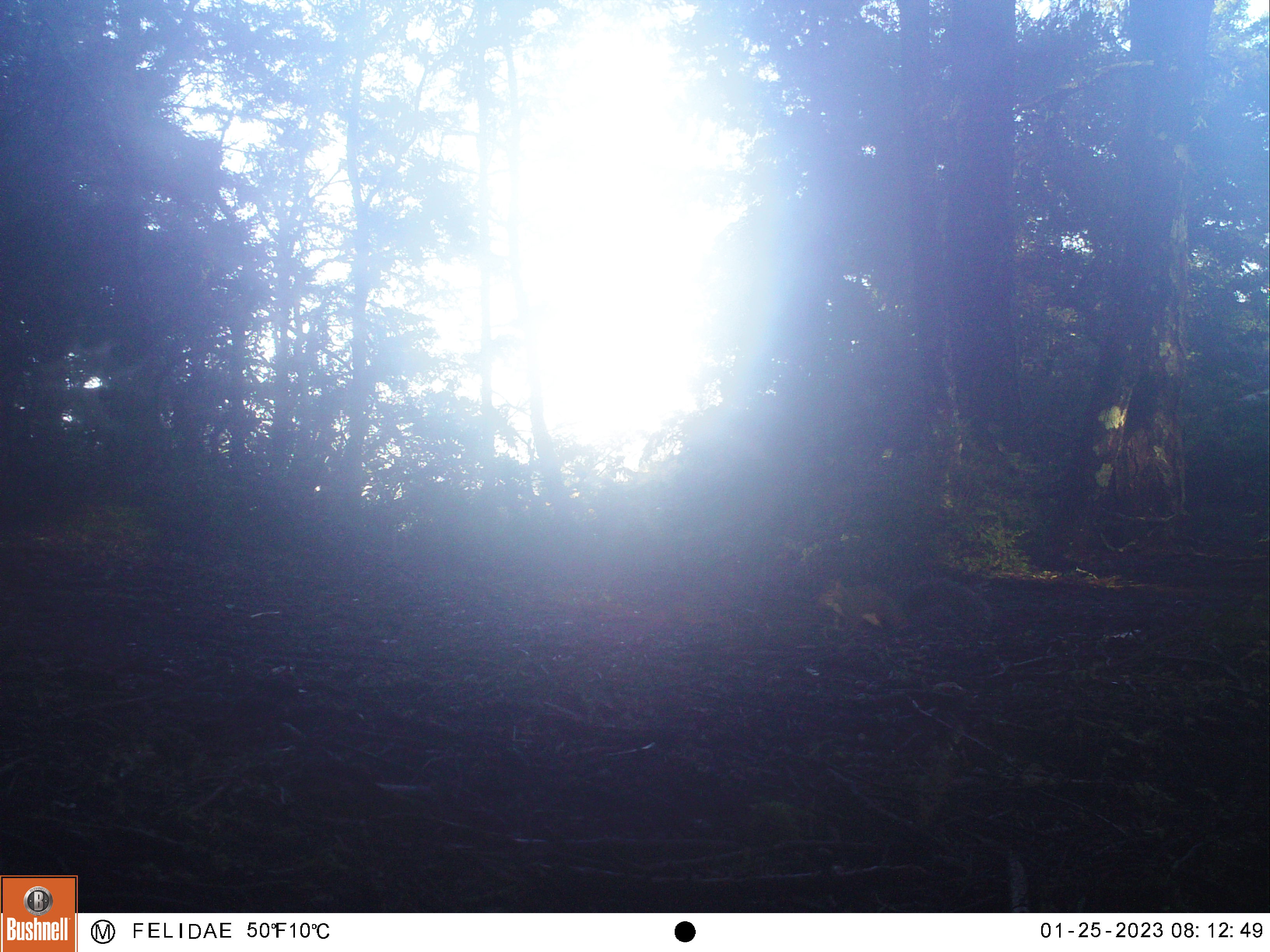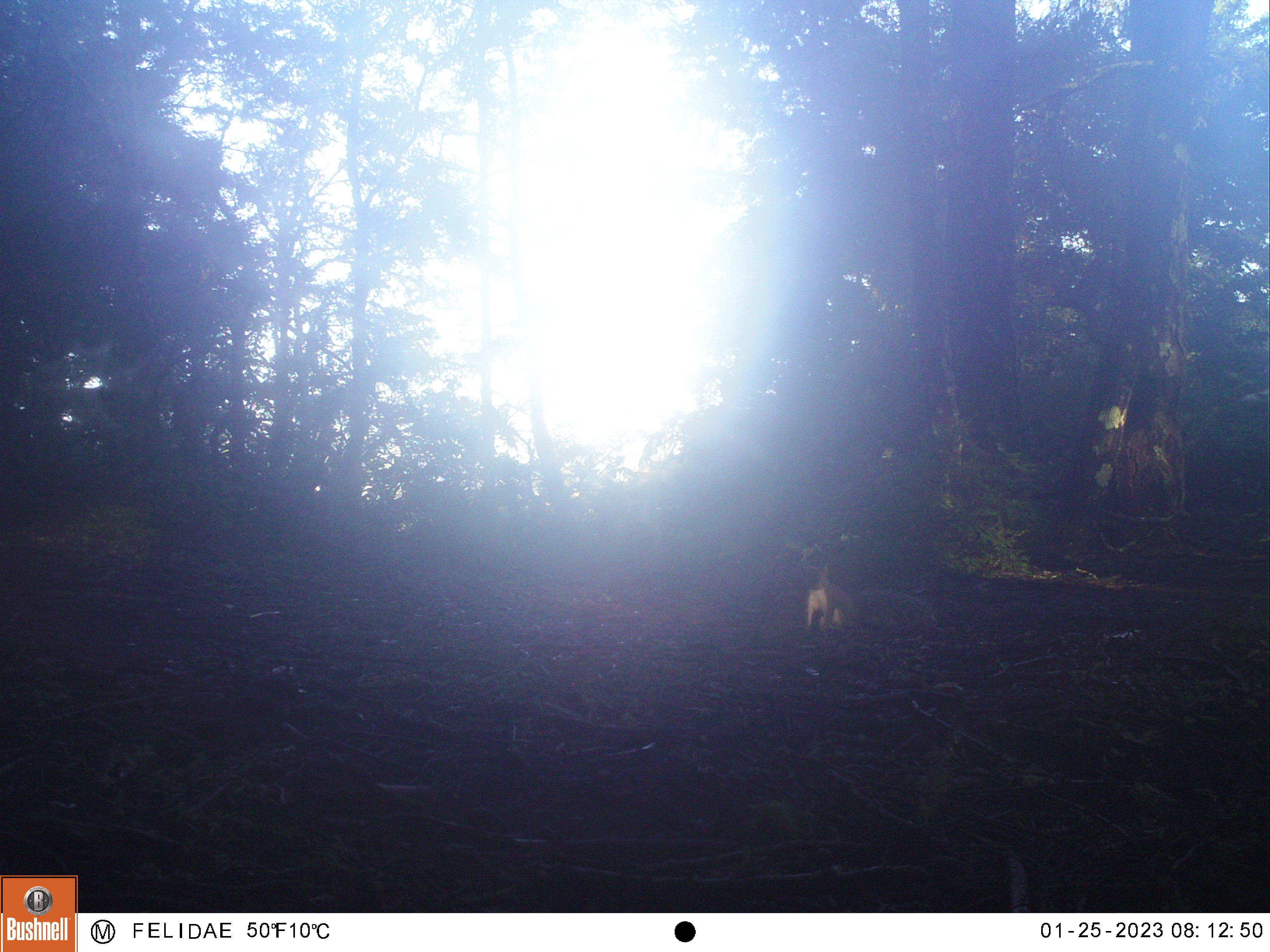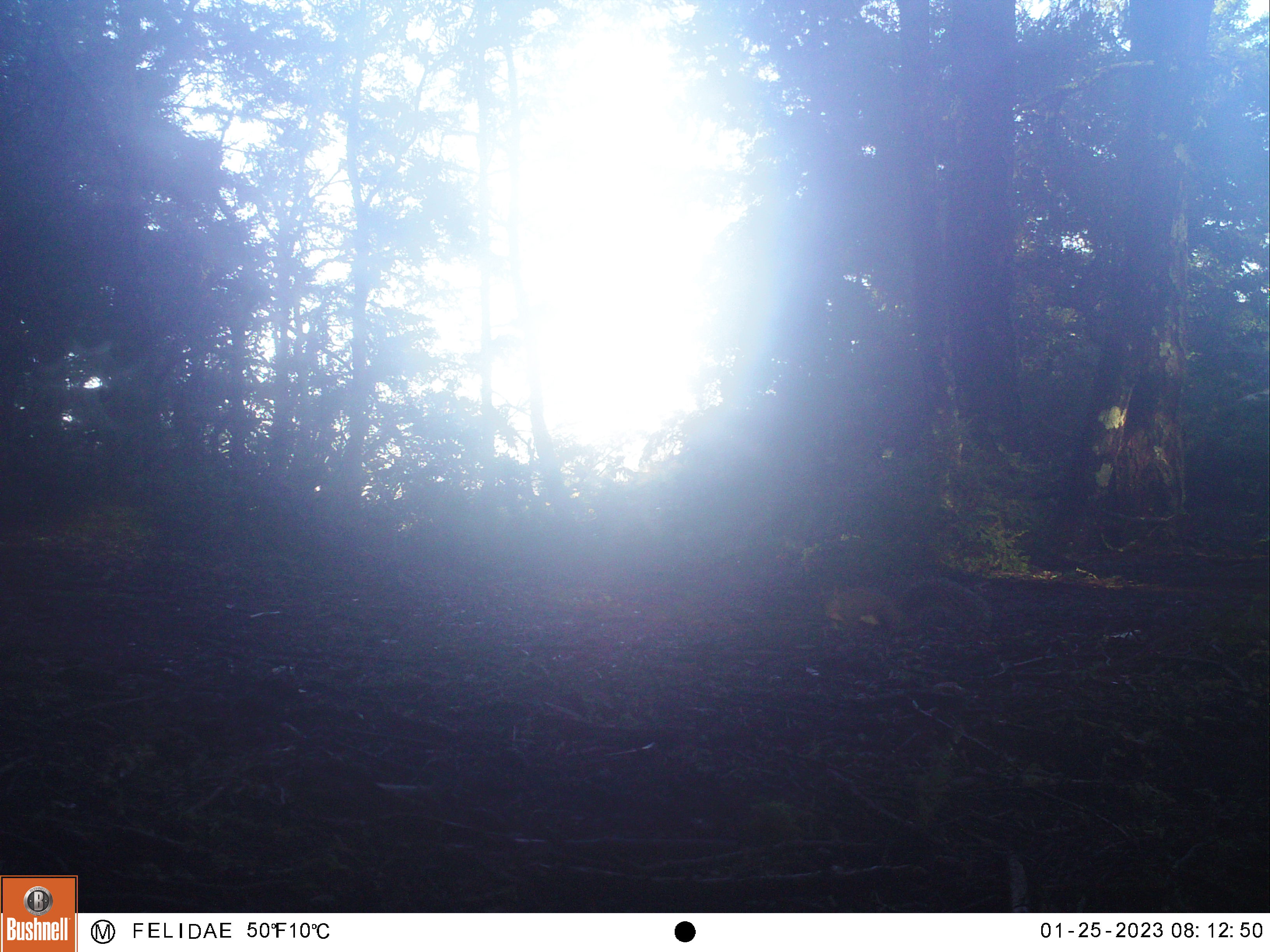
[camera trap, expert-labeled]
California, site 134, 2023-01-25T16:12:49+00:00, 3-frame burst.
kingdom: Animalia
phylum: Chordata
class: Mammalia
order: Rodentia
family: Sciuridae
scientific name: Sciuridae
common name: squirrel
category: unknown squirrel